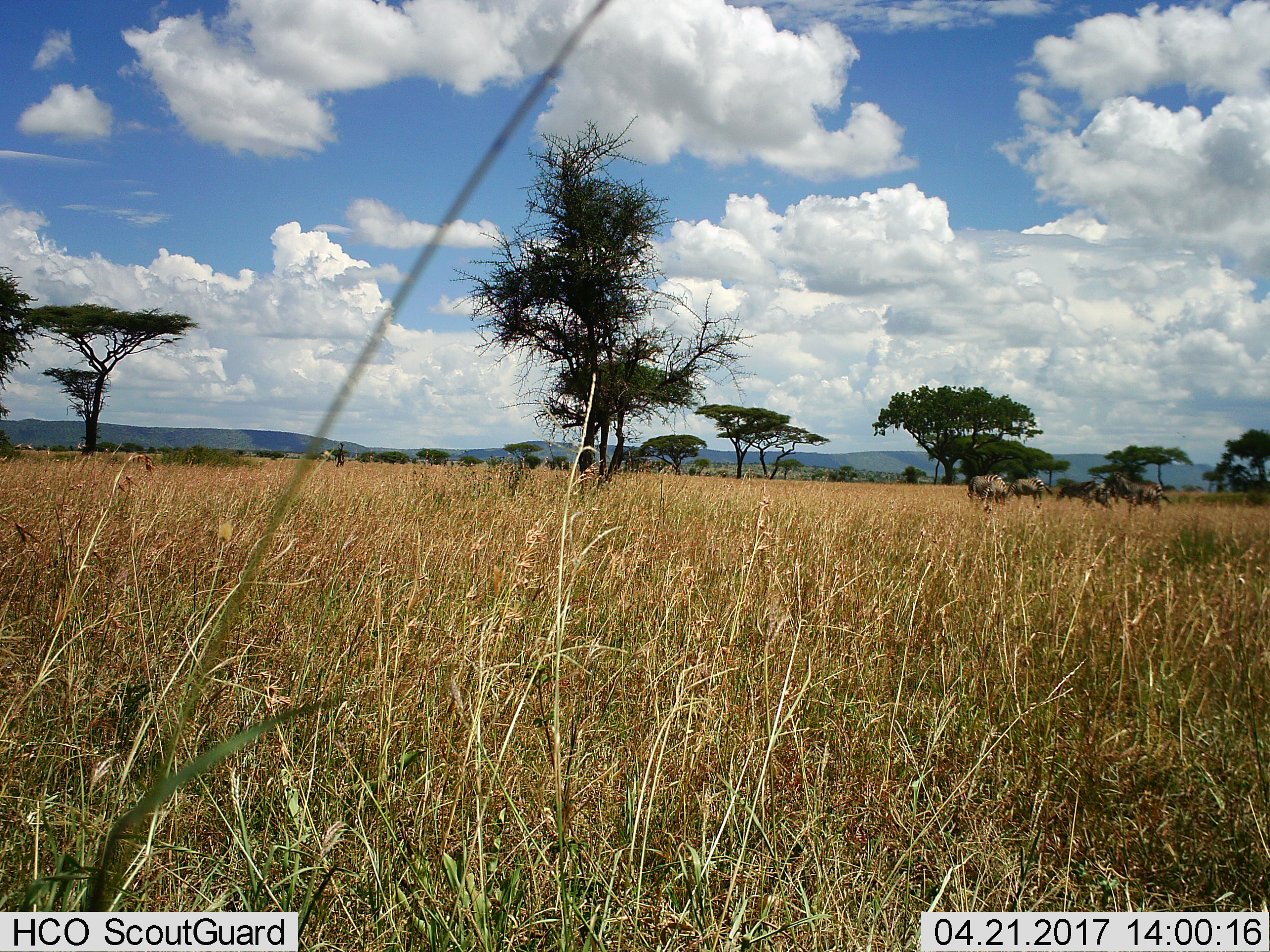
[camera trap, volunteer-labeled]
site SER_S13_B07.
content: unidentified animal